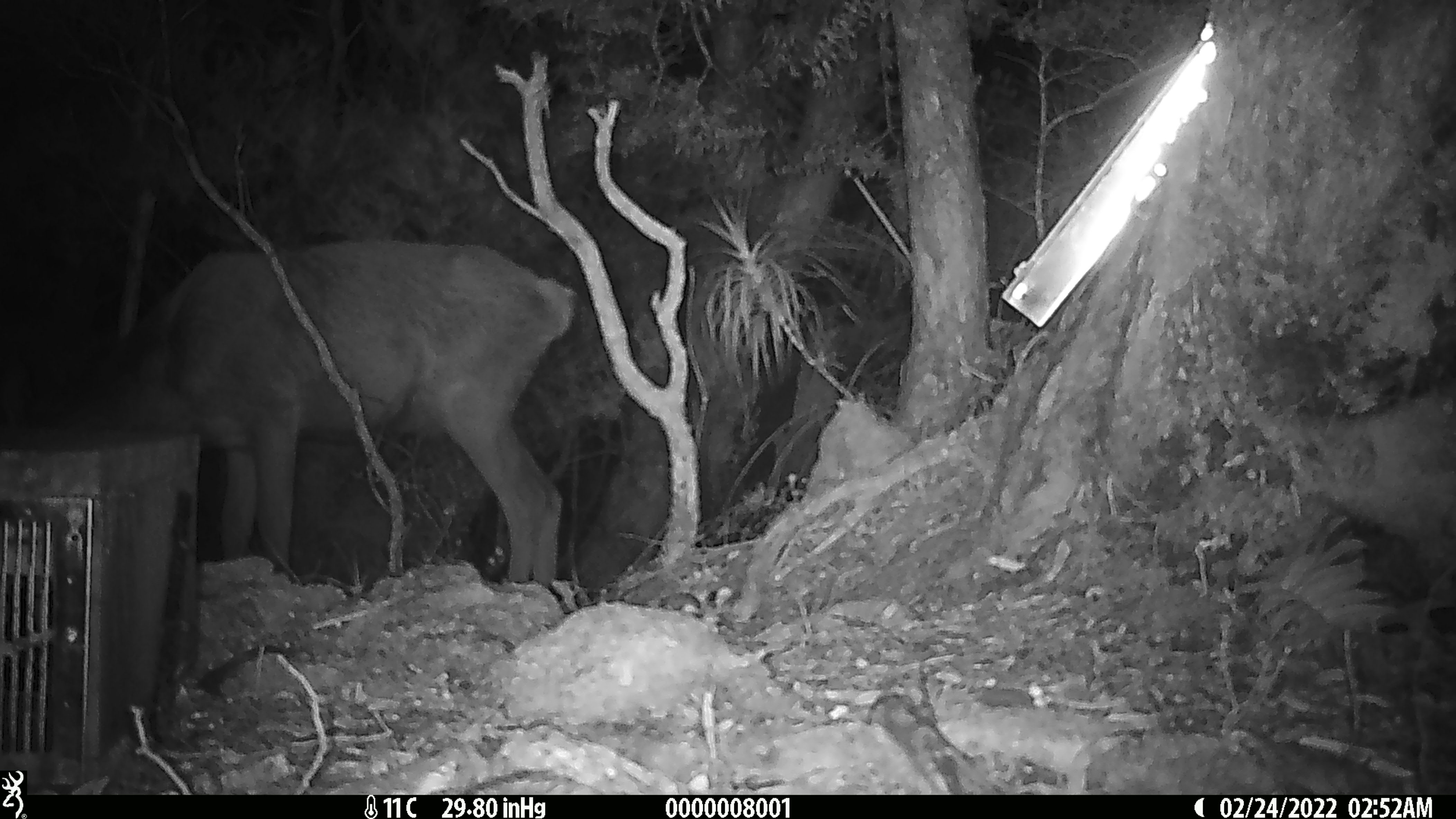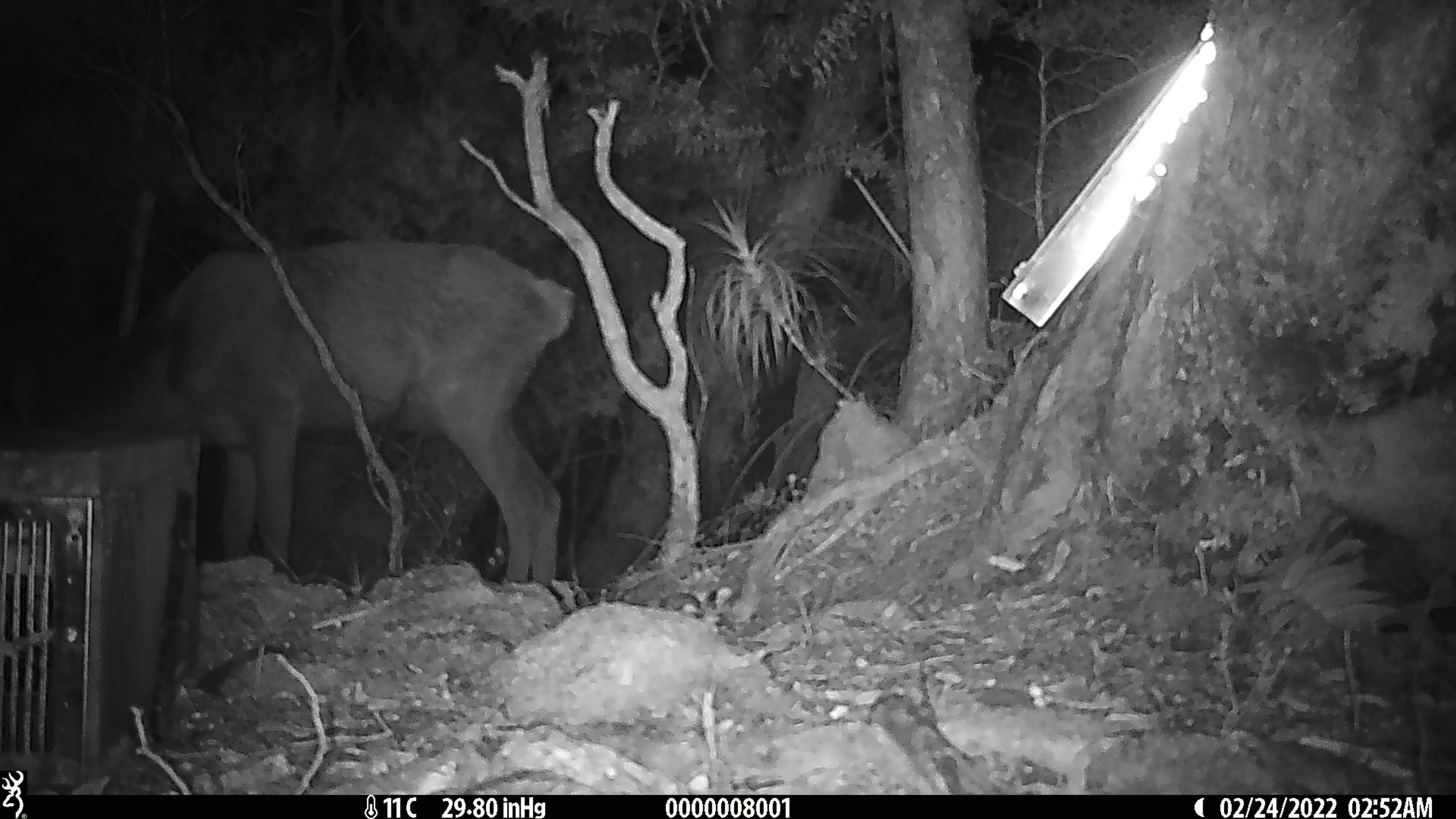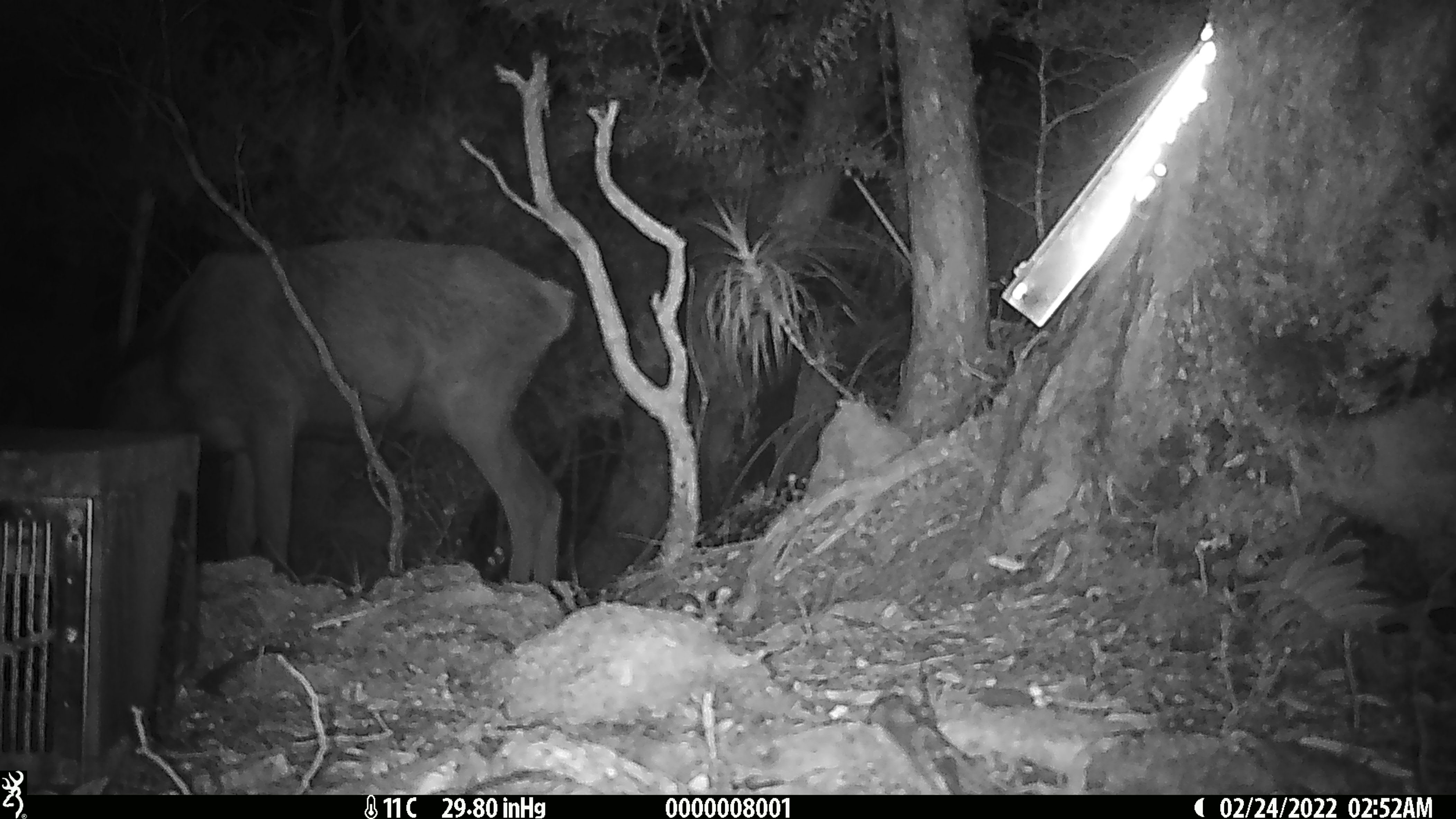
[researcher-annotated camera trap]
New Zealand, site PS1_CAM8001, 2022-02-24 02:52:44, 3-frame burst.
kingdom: Animalia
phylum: Chordata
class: Mammalia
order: Artiodactyla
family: Cervidae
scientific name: Cervidae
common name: deer